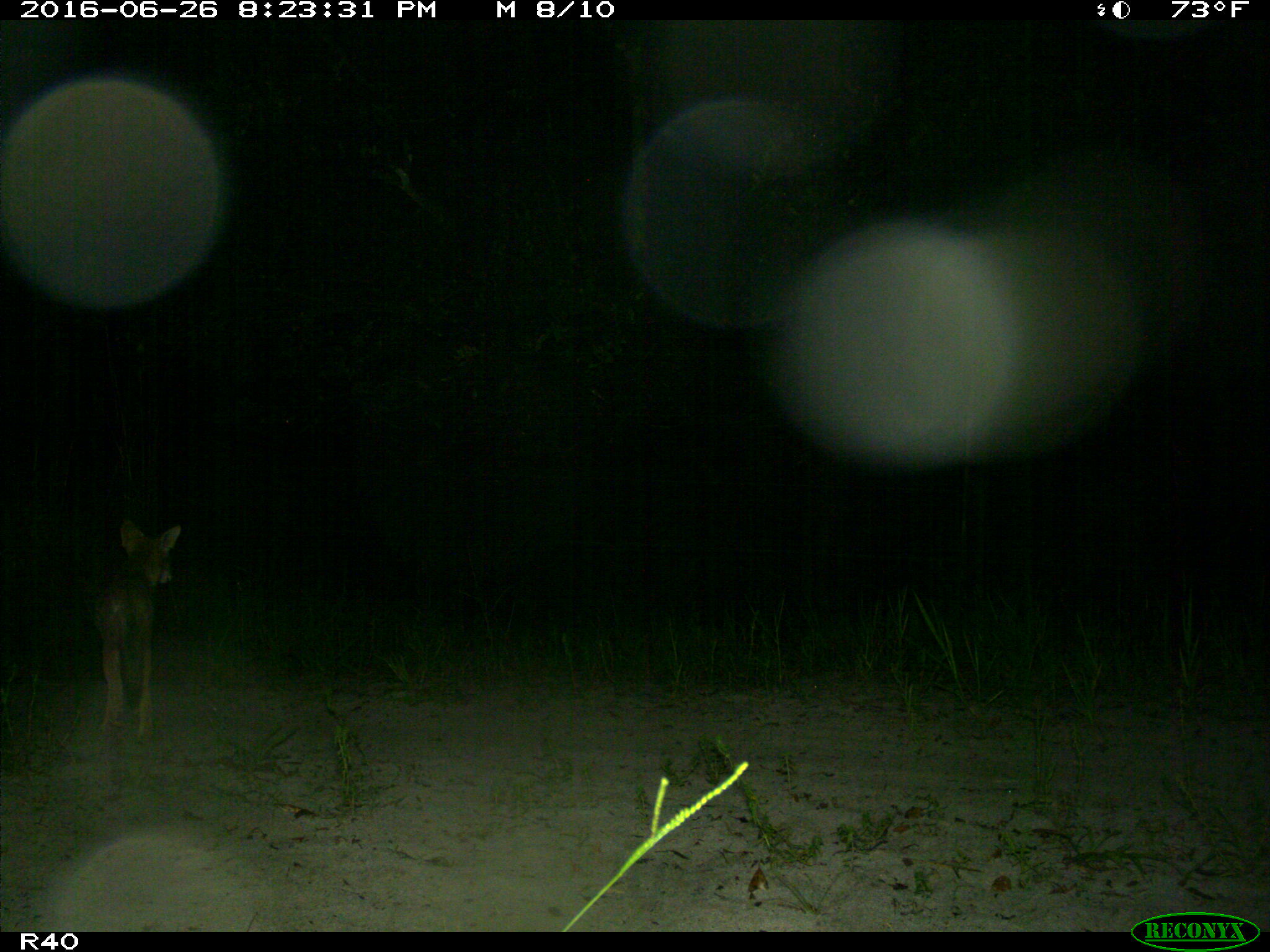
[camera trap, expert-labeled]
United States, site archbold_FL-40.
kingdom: Animalia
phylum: Chordata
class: Mammalia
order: Carnivora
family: Canidae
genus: Canis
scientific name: Canis latrans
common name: coyote